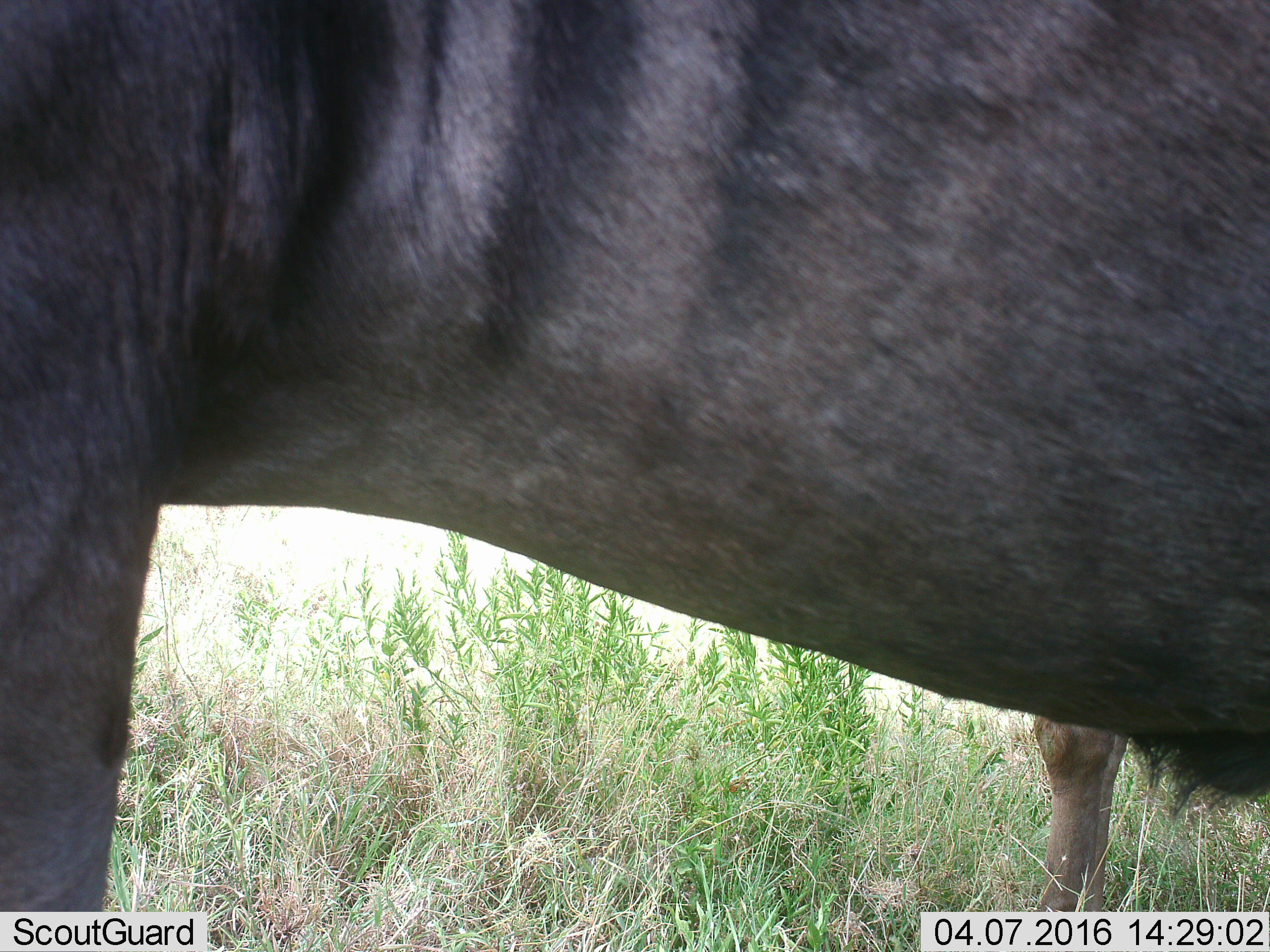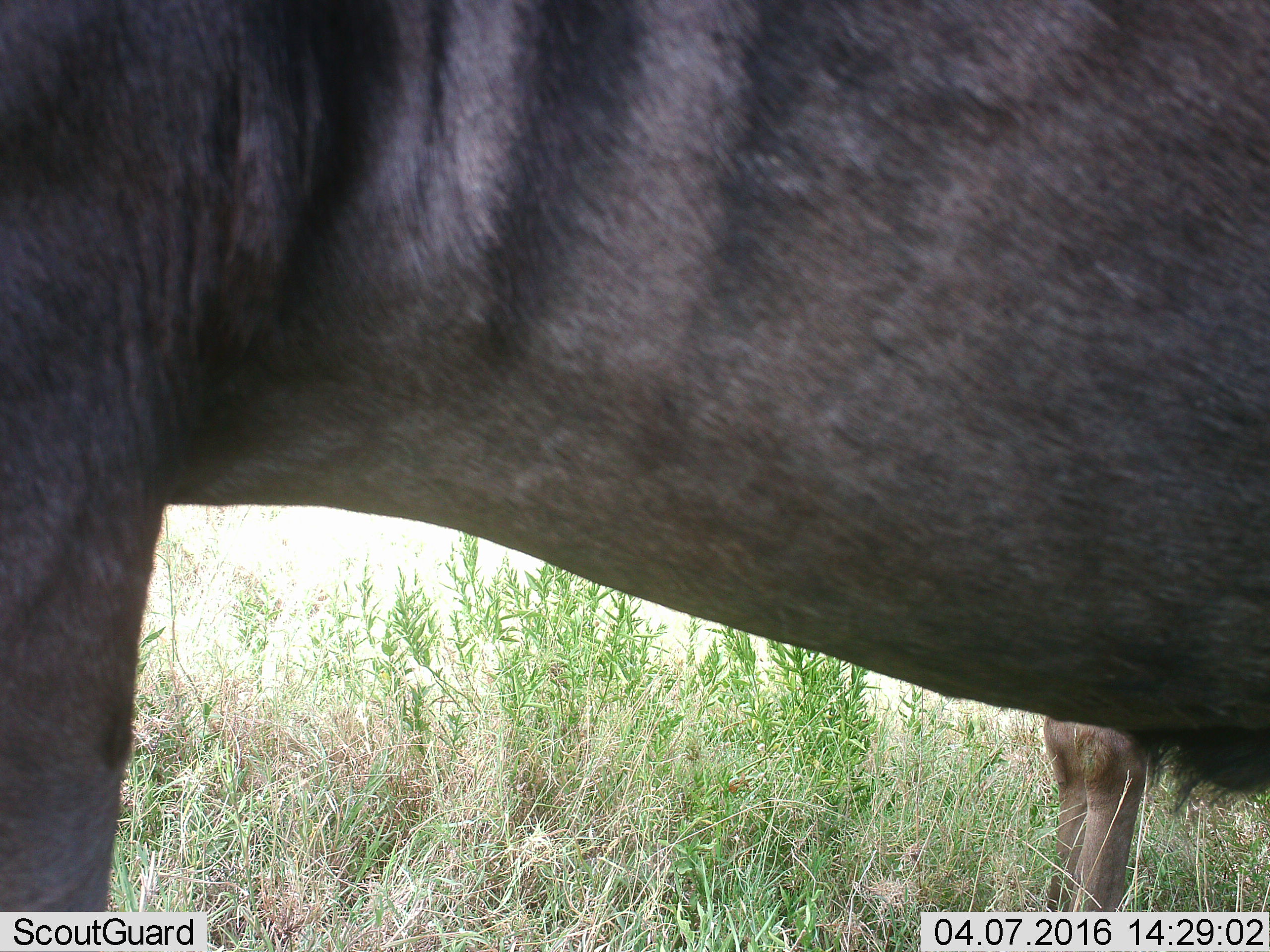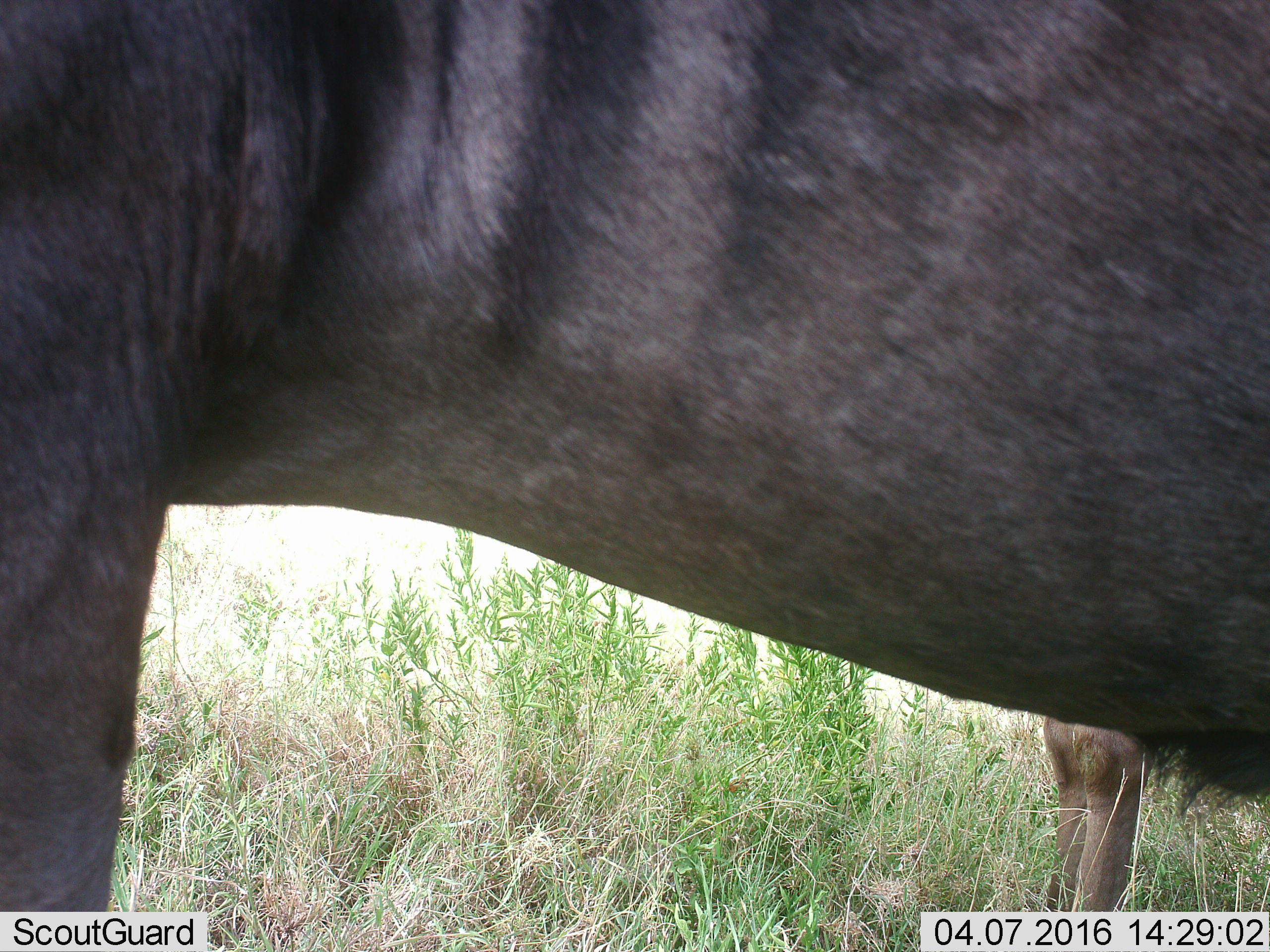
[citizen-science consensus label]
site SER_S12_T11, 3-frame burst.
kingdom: Animalia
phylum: Chordata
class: Mammalia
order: Artiodactyla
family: Bovidae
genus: Connochaetes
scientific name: Connochaetes taurinus taurinus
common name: blue wildebeest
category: wildebeestblue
Wildebeestblue (blue wildebeest) (Connochaetes taurinus taurinus), count 2. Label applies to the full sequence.